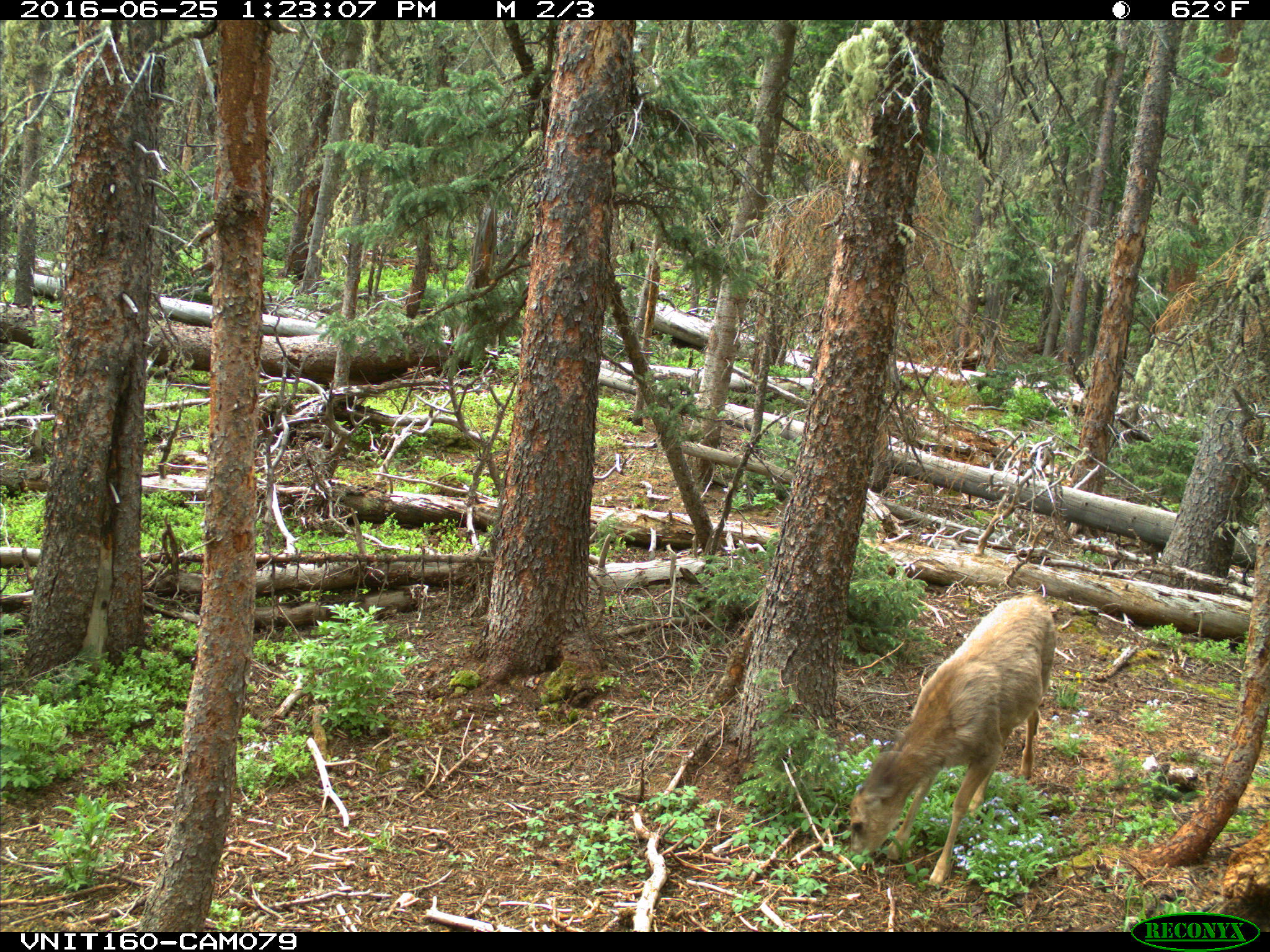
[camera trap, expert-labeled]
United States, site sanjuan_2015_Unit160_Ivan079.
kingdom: Animalia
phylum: Chordata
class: Mammalia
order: Artiodactyla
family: Cervidae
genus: Odocoileus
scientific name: Odocoileus hemionus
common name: mule deer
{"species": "Odocoileus hemionus (mule deer)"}